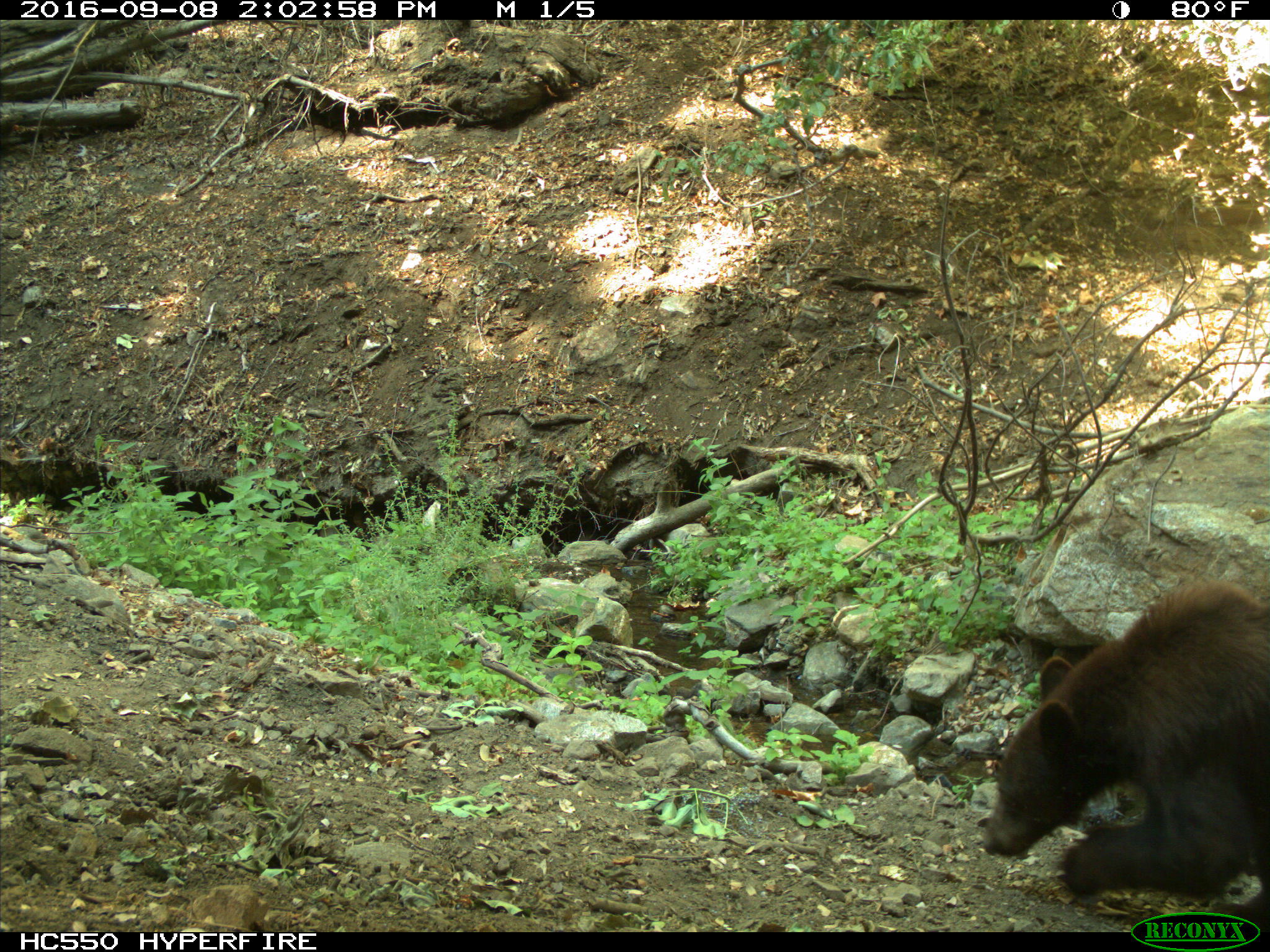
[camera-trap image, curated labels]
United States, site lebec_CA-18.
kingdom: Animalia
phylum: Chordata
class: Mammalia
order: Carnivora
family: Ursidae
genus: Ursus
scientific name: Ursus americanus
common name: american black bear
Ursus americanus (american black bear).